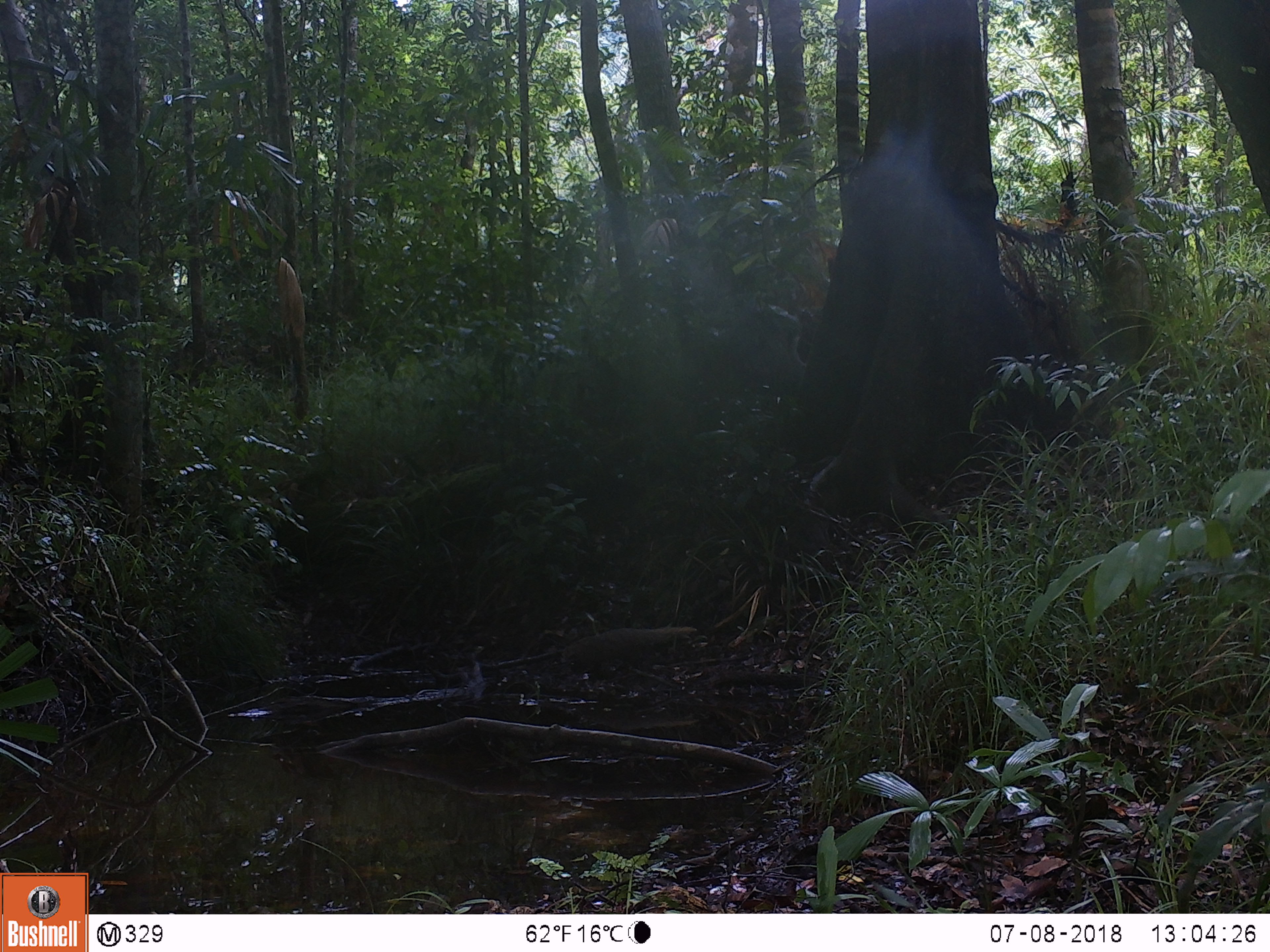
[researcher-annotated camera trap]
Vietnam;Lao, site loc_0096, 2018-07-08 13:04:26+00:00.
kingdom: Animalia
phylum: Chordata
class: Mammalia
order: Carnivora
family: Herpestidae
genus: Urva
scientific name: Urva urva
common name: crab-eating mongoose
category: crab eating mongoose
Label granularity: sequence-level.